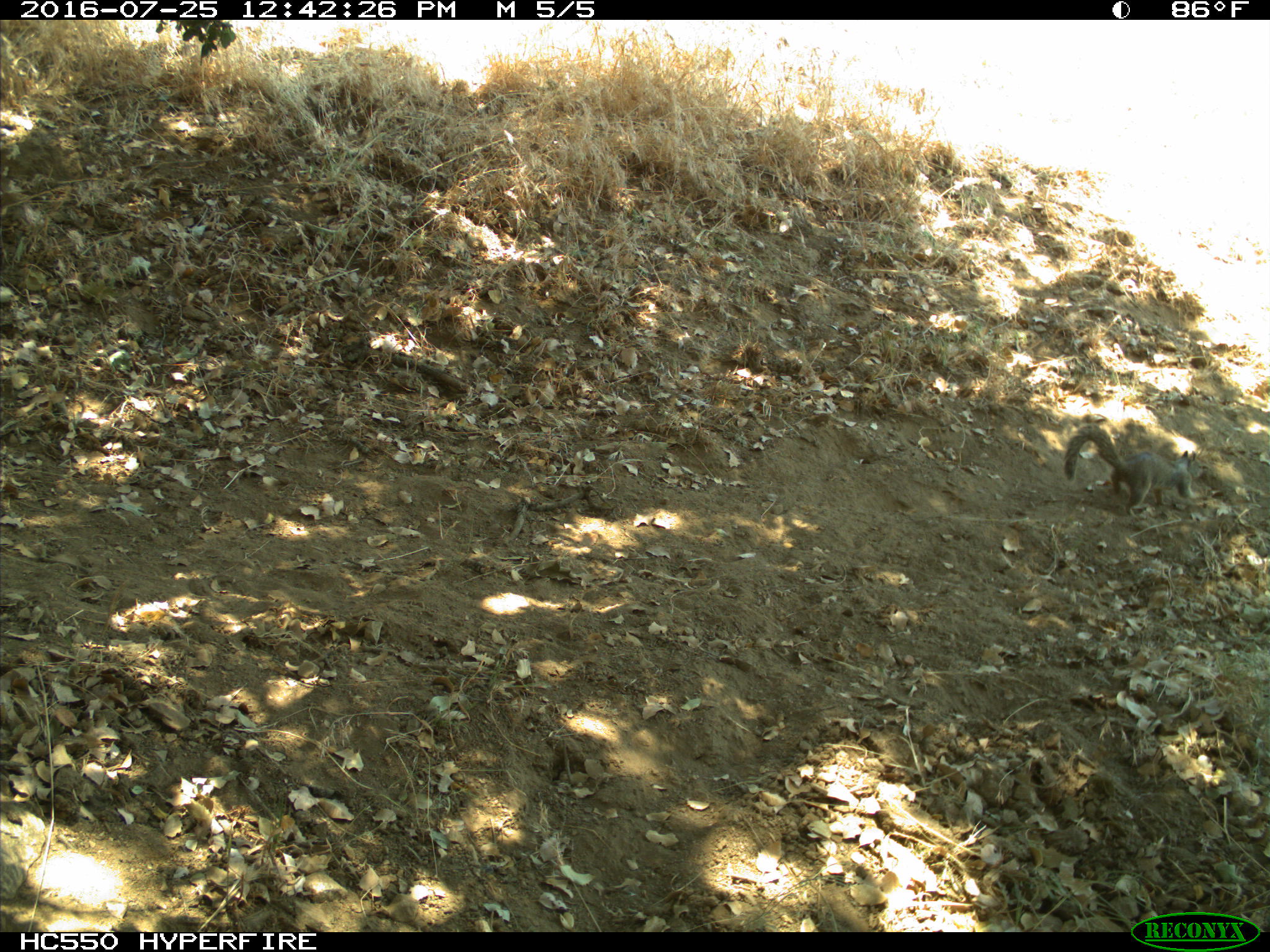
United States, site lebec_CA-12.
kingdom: Animalia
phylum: Chordata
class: Mammalia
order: Rodentia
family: Sciuridae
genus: Otospermophilus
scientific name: Otospermophilus beecheyi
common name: california ground squirrel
Otospermophilus beecheyi (california ground squirrel).